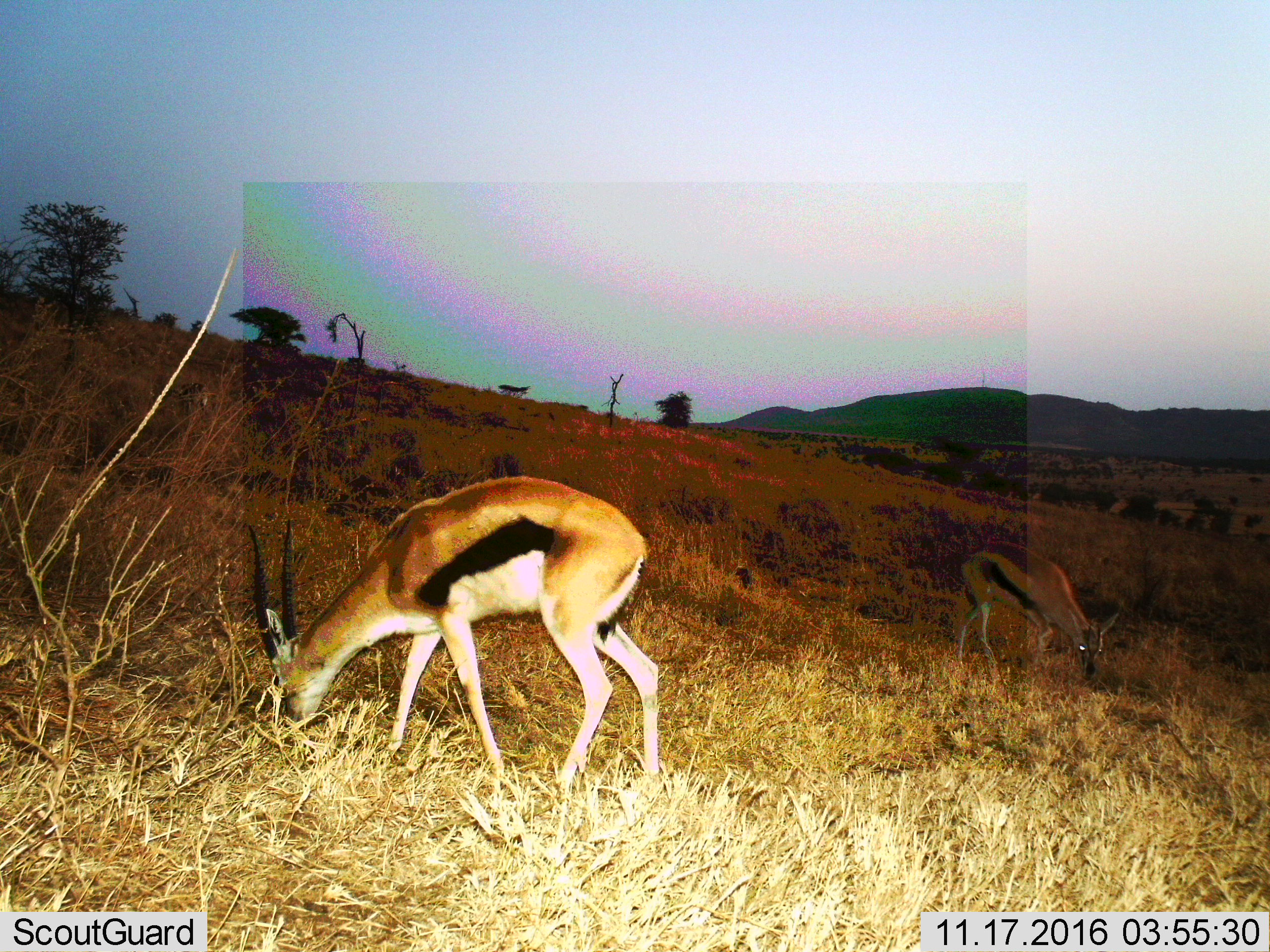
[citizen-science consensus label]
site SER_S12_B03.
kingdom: Animalia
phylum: Chordata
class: Mammalia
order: Artiodactyla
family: Bovidae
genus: Eudorcas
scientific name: Eudorcas thomsonii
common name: thomson's gazelle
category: gazellethomsons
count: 2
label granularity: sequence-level